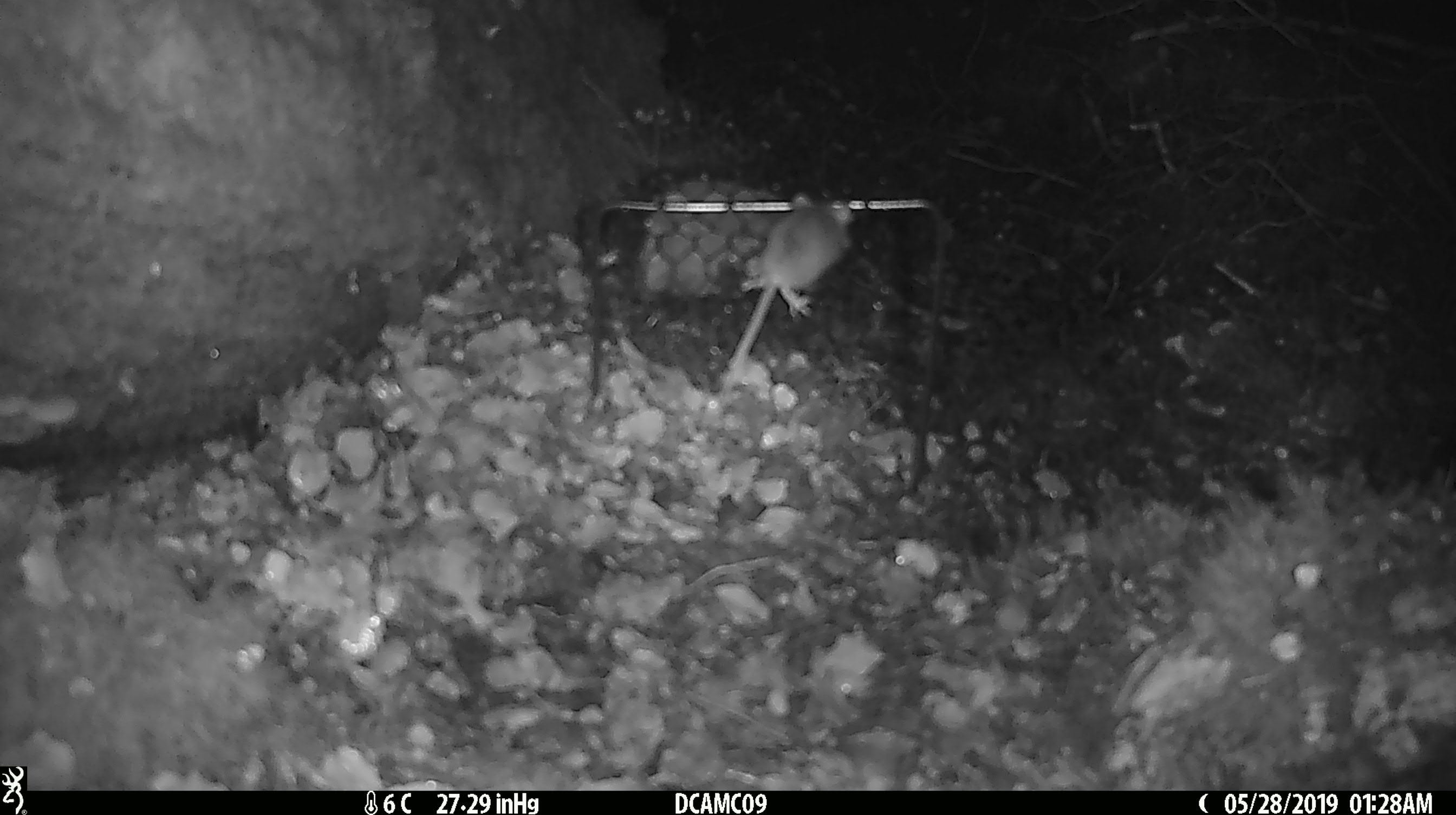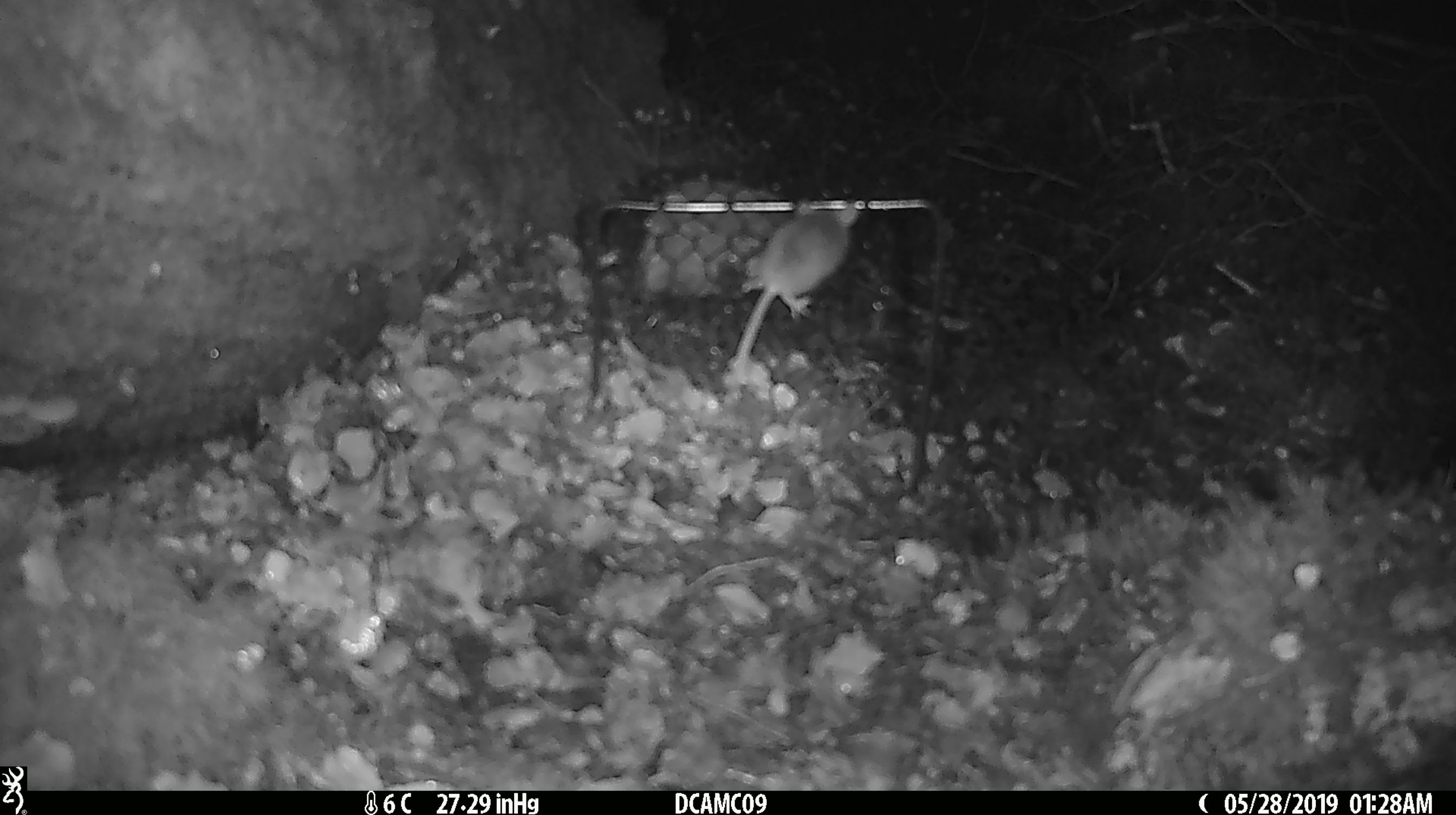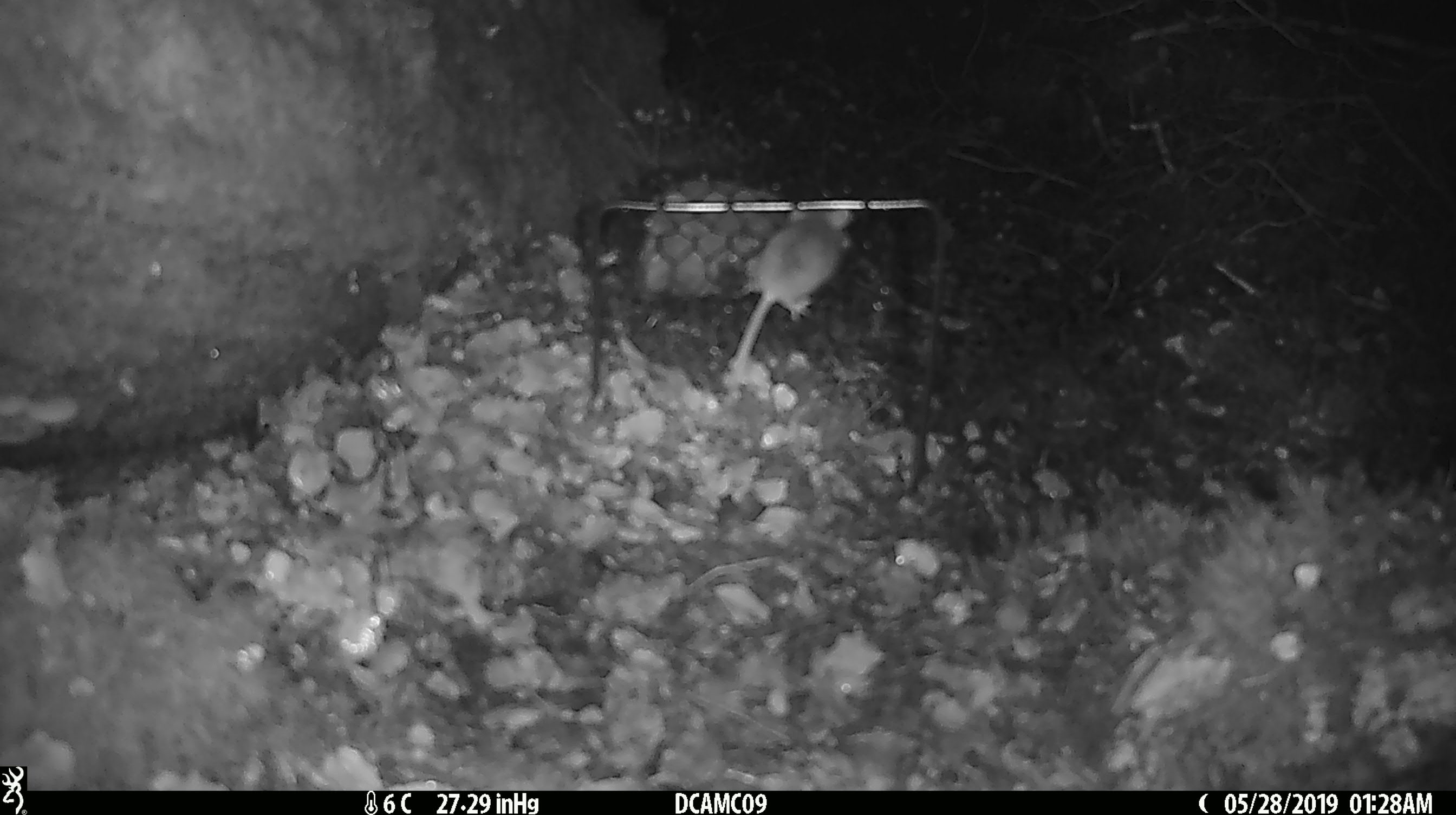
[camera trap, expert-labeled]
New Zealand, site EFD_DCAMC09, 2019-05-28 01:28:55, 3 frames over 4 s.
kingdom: Animalia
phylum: Chordata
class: Mammalia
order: Rodentia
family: Muridae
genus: Mus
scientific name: Mus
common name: mouse